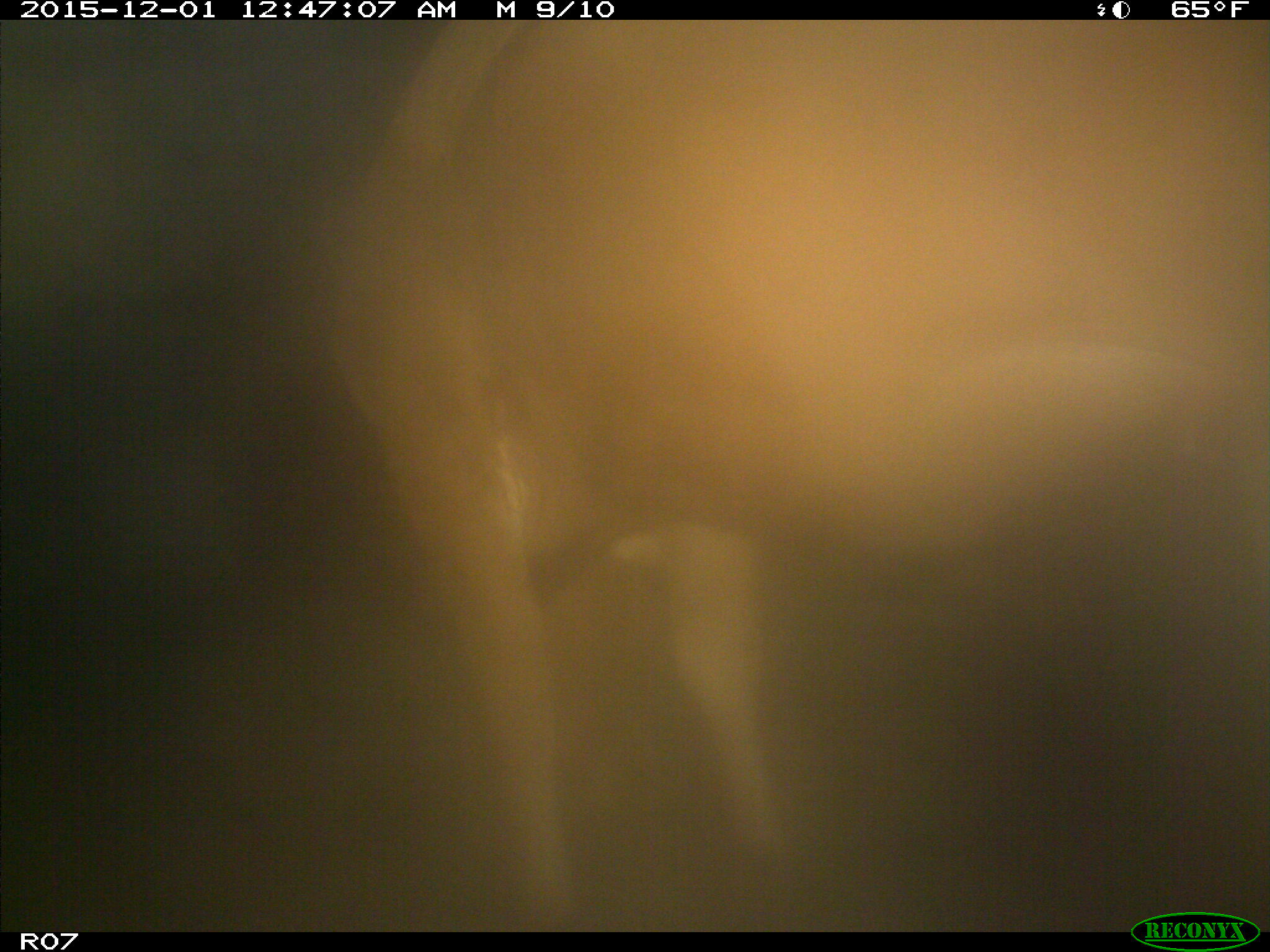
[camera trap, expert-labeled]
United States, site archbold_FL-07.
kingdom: Animalia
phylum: Chordata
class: Mammalia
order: Artiodactyla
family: Bovidae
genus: Bos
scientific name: Bos taurus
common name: domestic cow